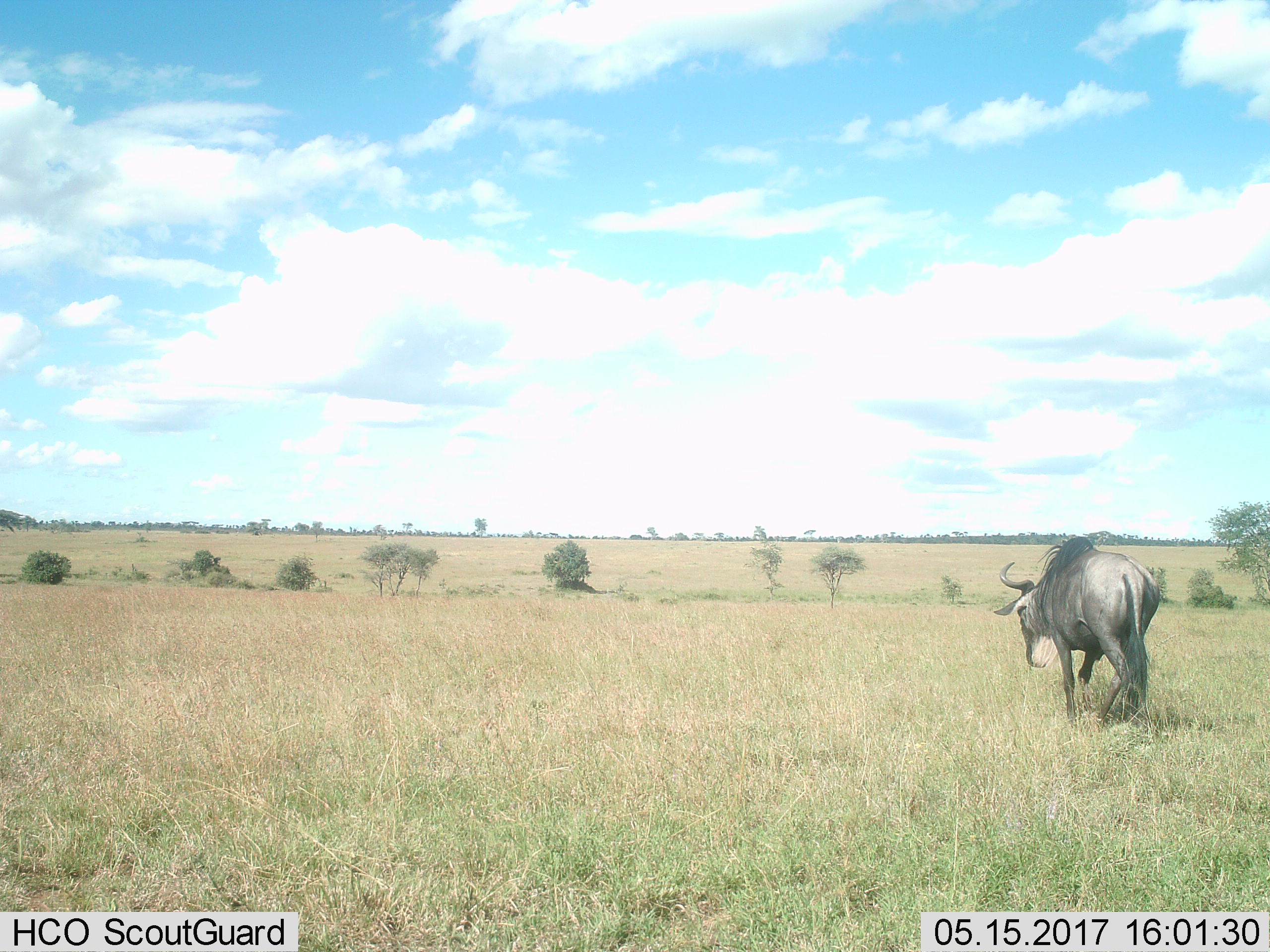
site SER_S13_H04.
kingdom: Animalia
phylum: Chordata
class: Mammalia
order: Artiodactyla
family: Bovidae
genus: Connochaetes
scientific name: Connochaetes taurinus taurinus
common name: blue wildebeest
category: wildebeestblue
Wildebeestblue (blue wildebeest) (Connochaetes taurinus taurinus), count 1. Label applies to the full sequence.